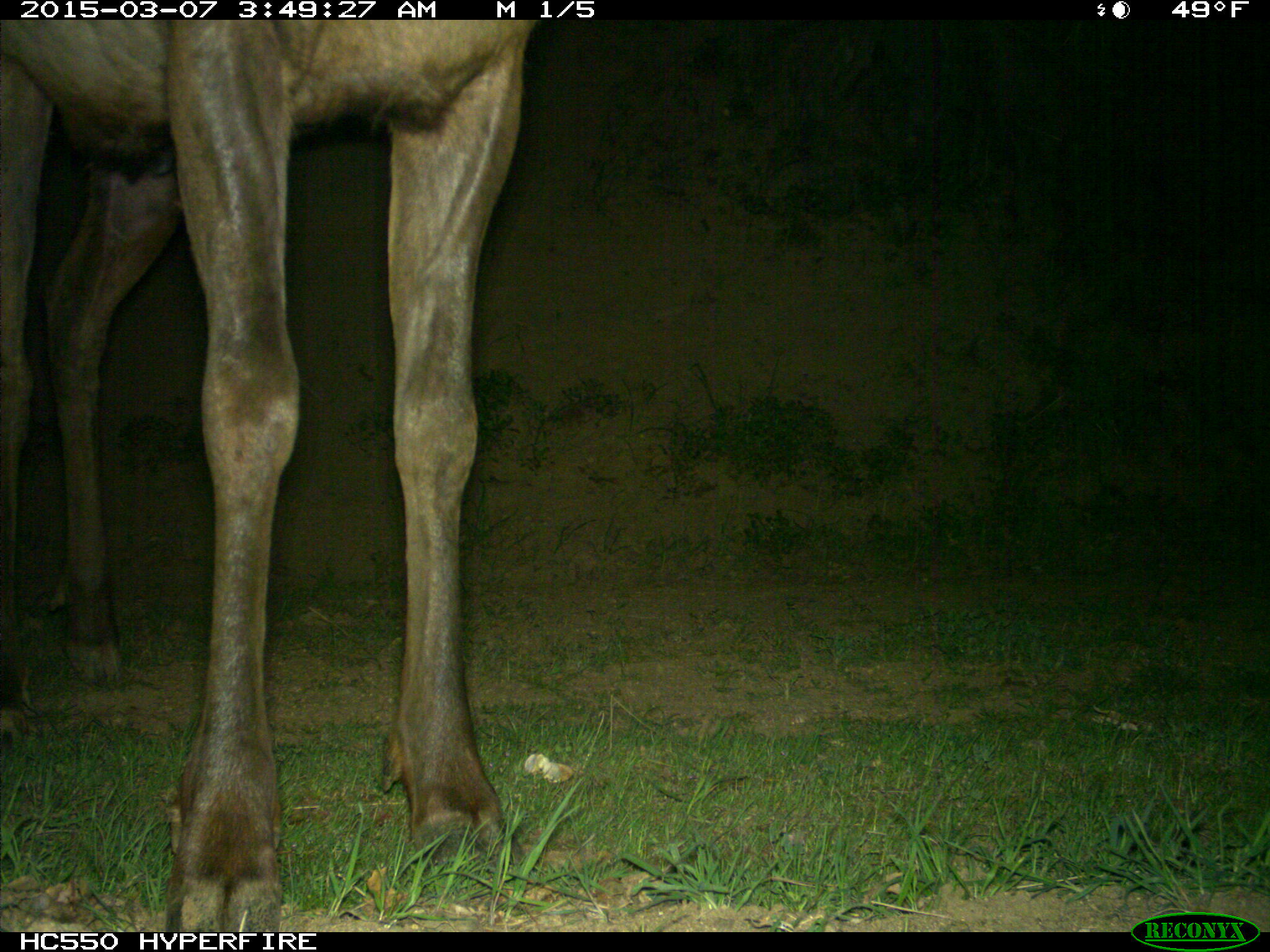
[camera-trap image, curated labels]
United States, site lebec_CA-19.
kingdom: Animalia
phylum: Chordata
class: Mammalia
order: Artiodactyla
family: Cervidae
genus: Cervus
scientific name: Cervus canadensis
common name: elk